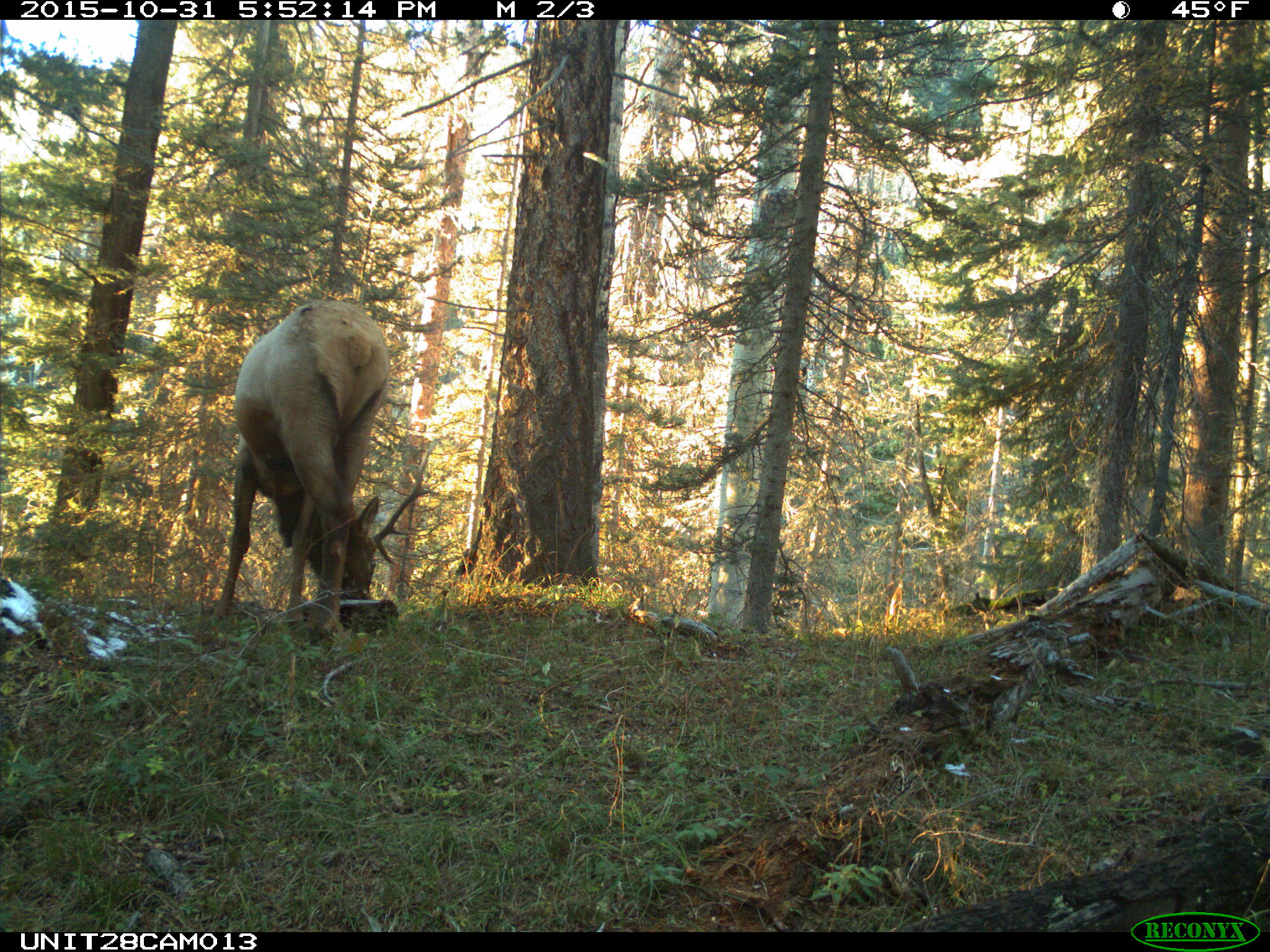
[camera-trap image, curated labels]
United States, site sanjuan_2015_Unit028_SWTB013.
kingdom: Animalia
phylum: Chordata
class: Mammalia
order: Artiodactyla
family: Cervidae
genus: Cervus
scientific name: Cervus elaphus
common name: red deer